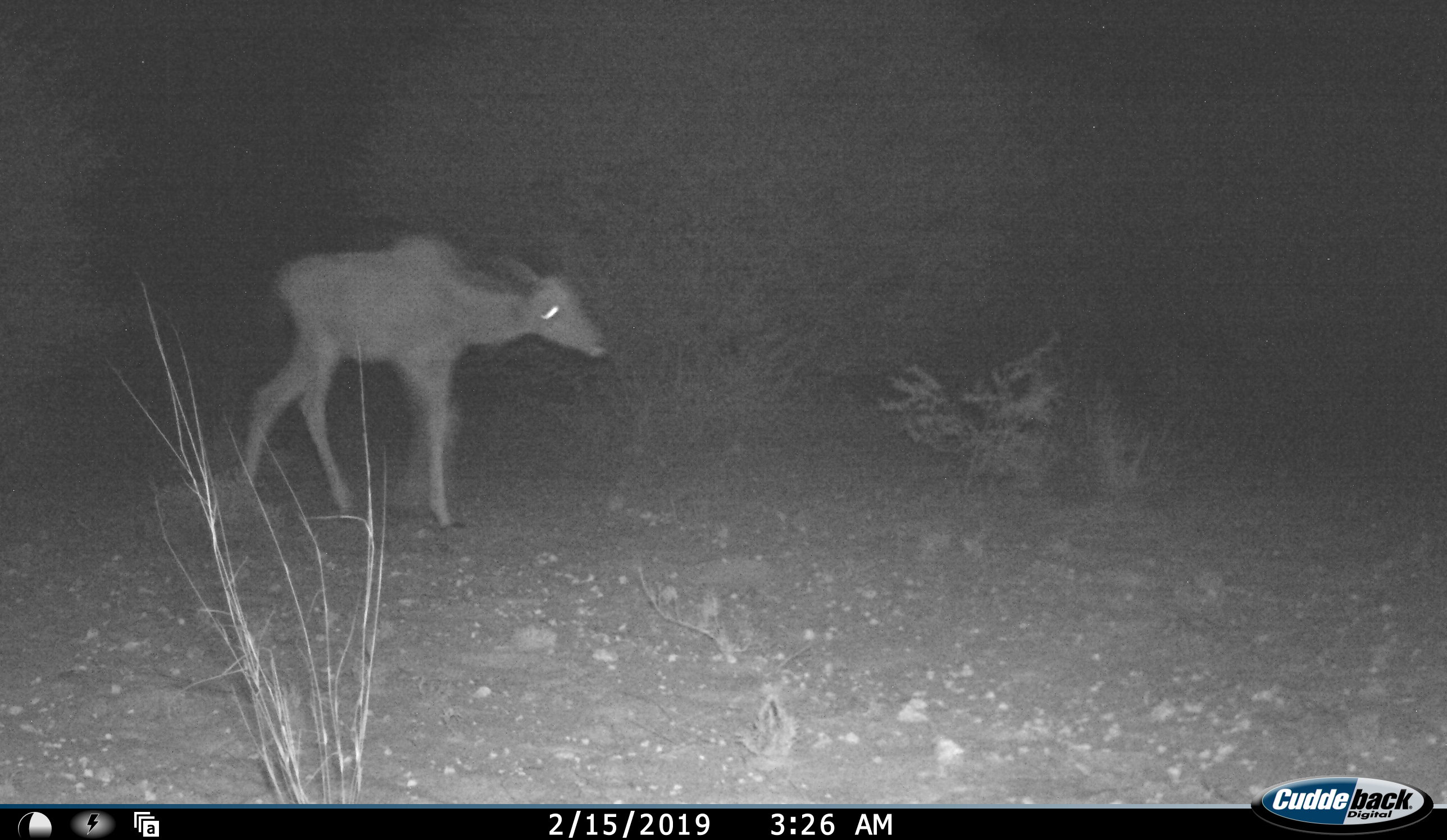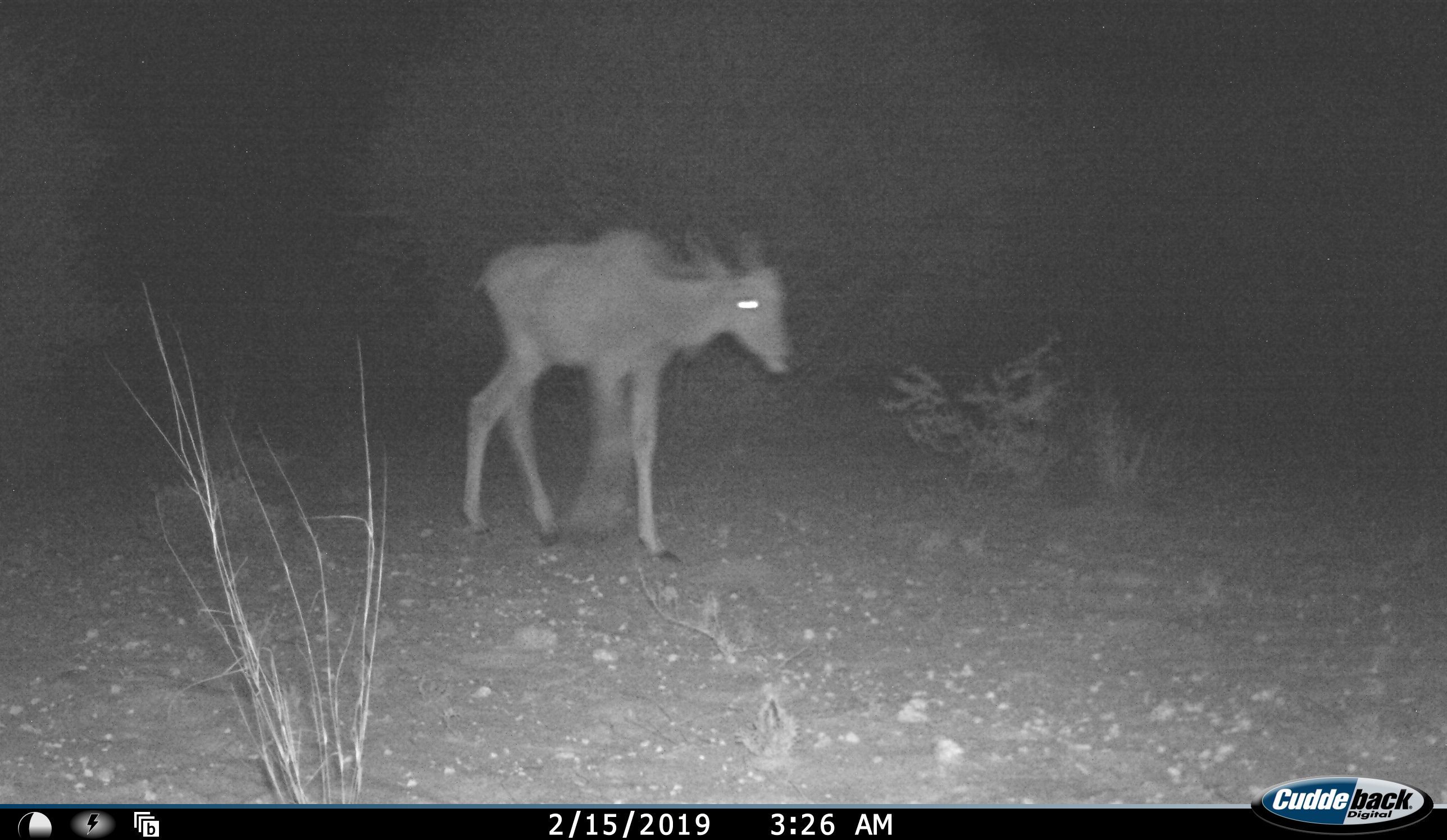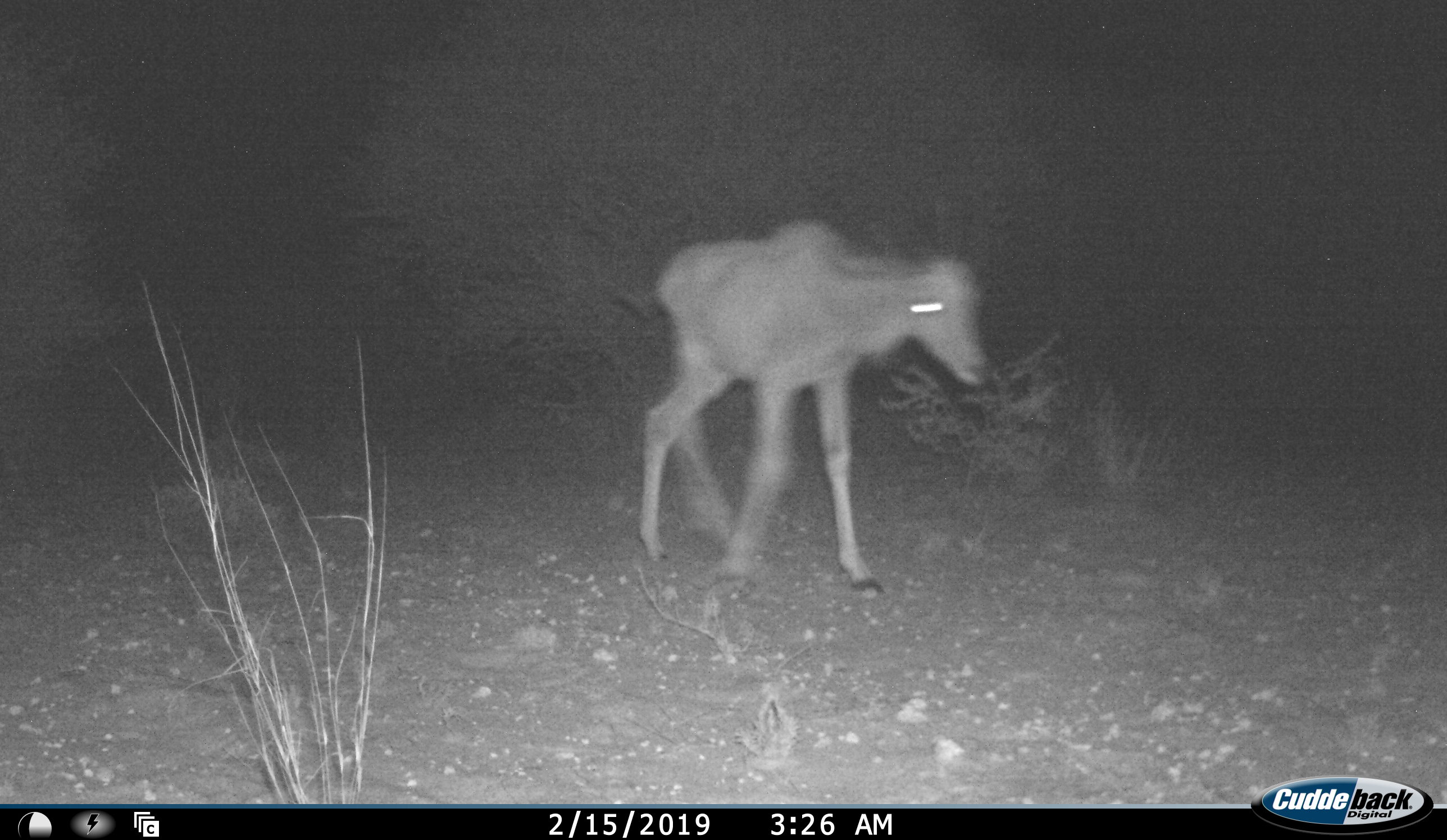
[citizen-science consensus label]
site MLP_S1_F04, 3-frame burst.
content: unidentified animal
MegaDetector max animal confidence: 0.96